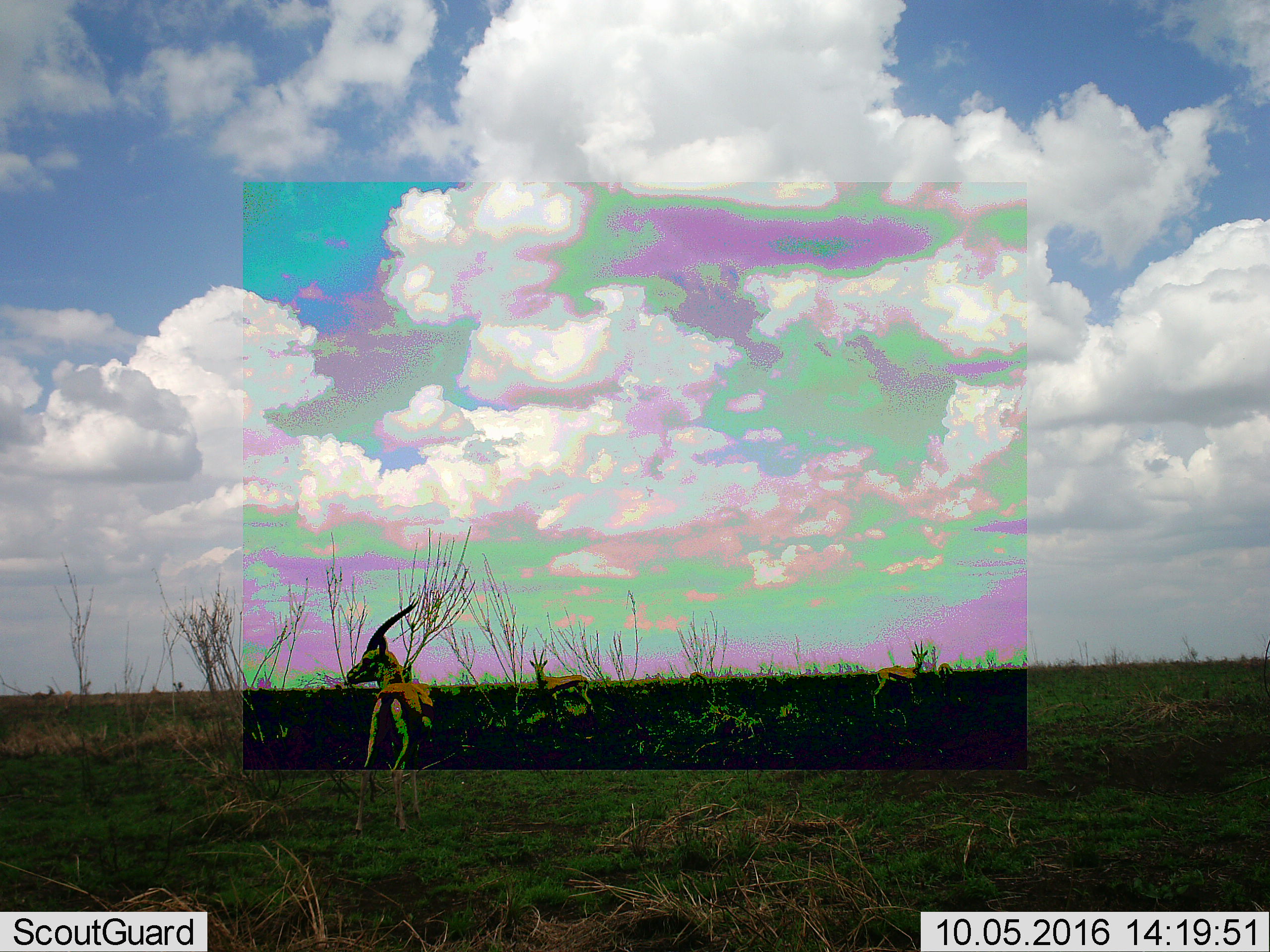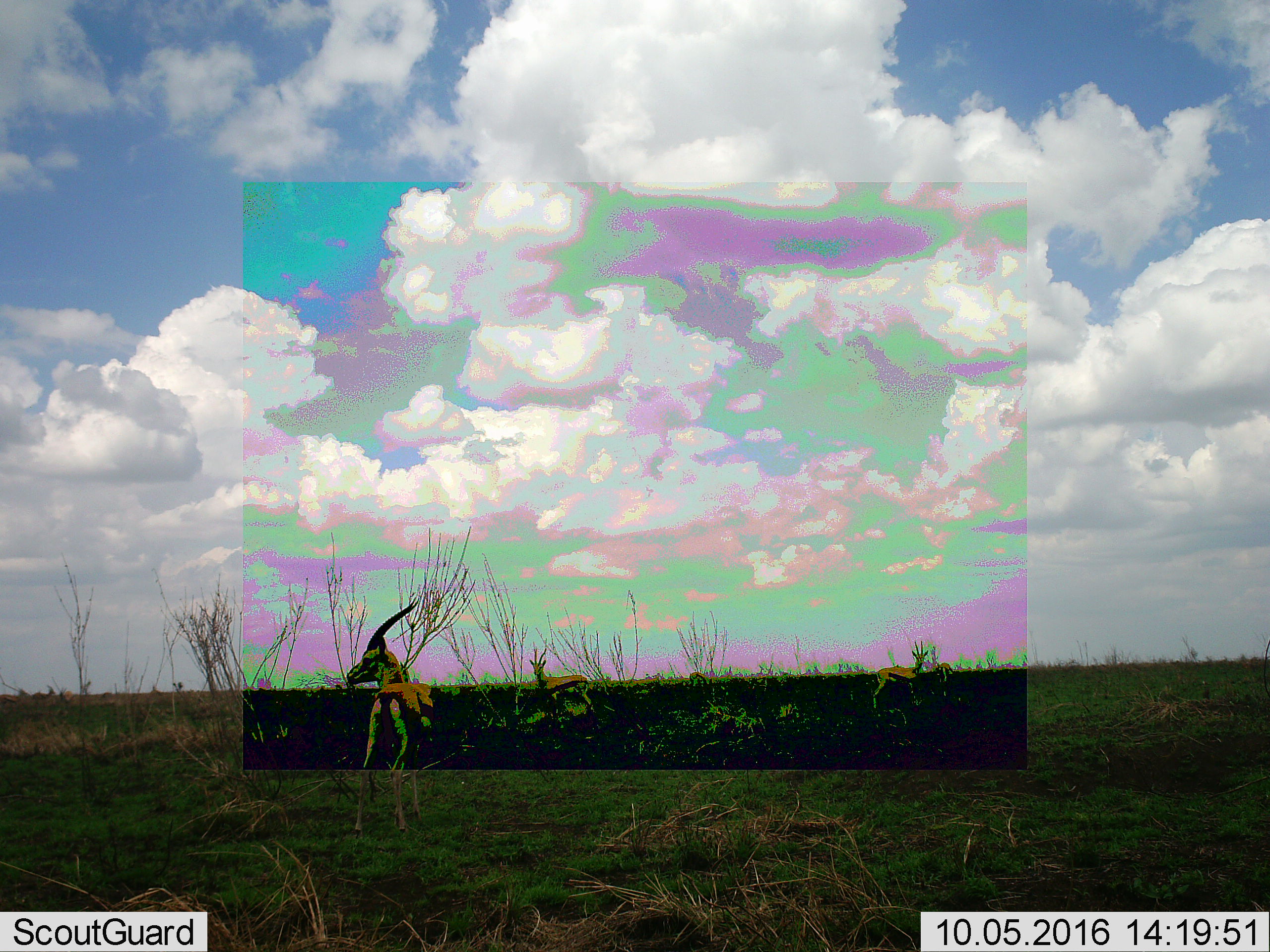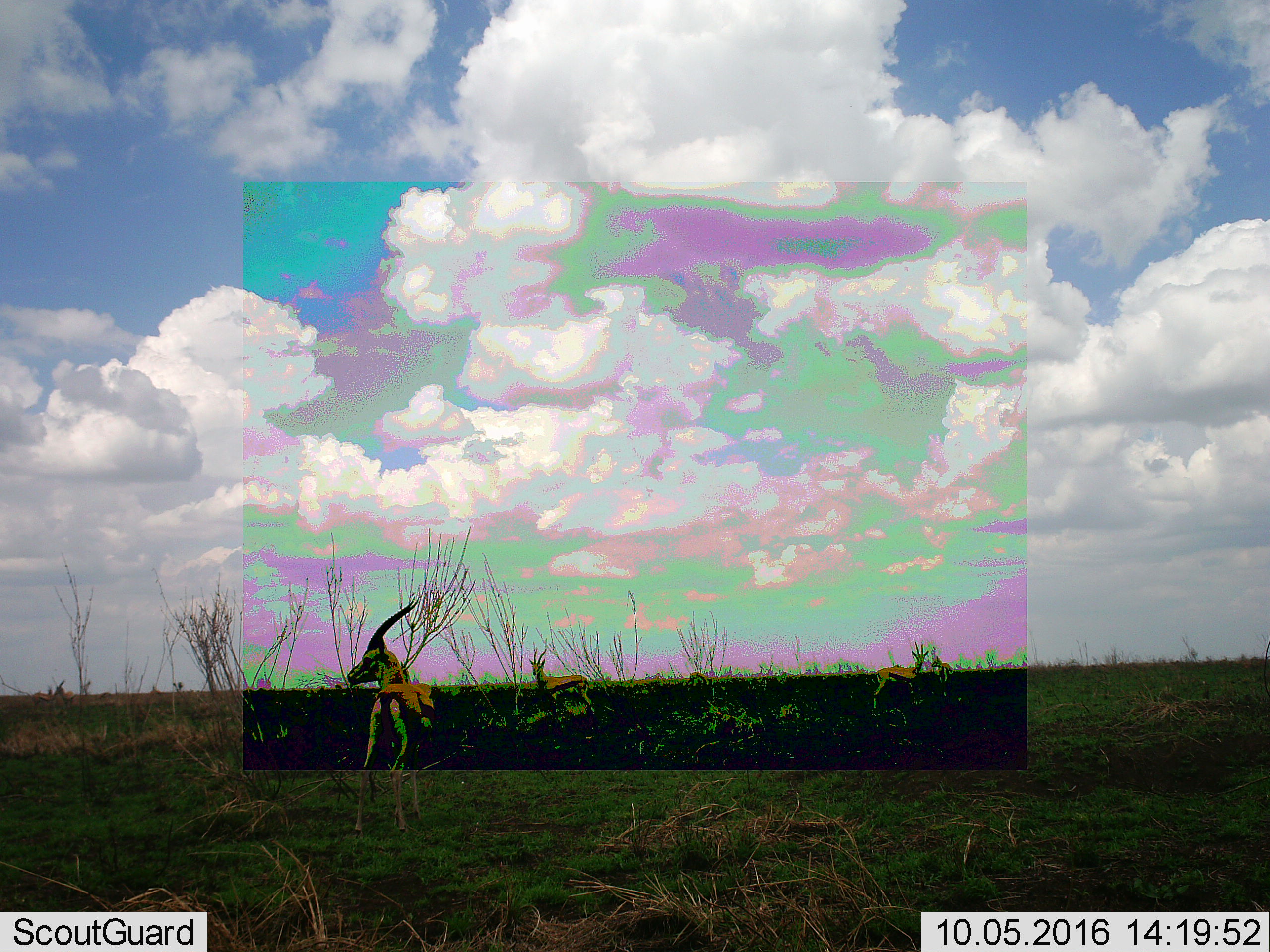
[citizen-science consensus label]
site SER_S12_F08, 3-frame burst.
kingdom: Animalia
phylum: Chordata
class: Mammalia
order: Artiodactyla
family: Bovidae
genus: Eudorcas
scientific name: Eudorcas thomsonii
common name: thomson's gazelle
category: gazellethomsons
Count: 4.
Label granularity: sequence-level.